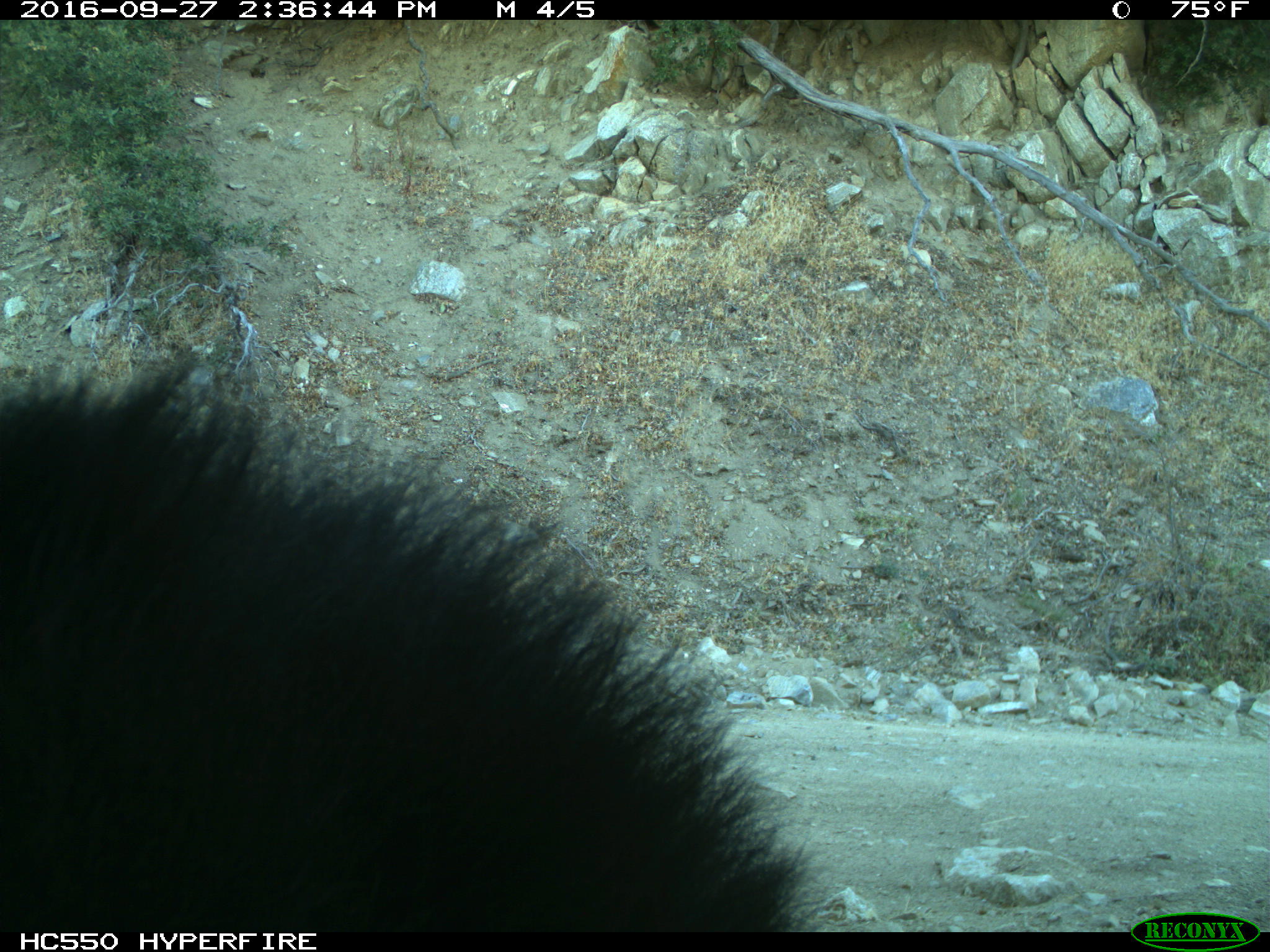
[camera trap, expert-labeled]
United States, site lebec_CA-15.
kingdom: Animalia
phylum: Chordata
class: Mammalia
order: Carnivora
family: Ursidae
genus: Ursus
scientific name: Ursus americanus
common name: american black bear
Ursus americanus (american black bear).